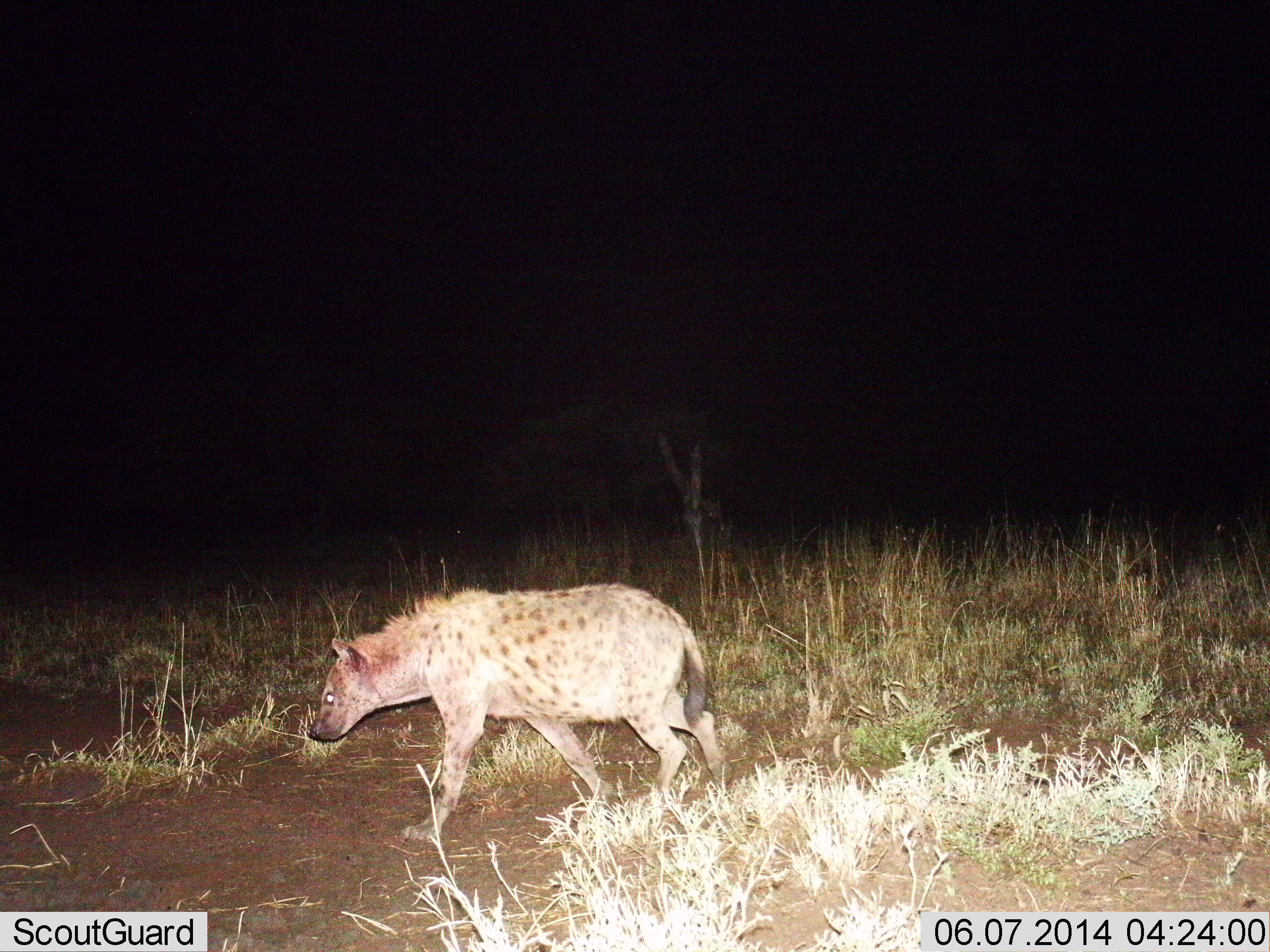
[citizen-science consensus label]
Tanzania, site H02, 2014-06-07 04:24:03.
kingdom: Animalia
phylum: Chordata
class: Mammalia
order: Carnivora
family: Hyaenidae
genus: Crocuta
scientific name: Crocuta crocuta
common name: spotted hyena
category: hyenaspotted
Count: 1.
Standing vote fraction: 0%.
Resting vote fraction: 0%.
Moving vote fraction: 90%.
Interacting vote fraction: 0%.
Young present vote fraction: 0%.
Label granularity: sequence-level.